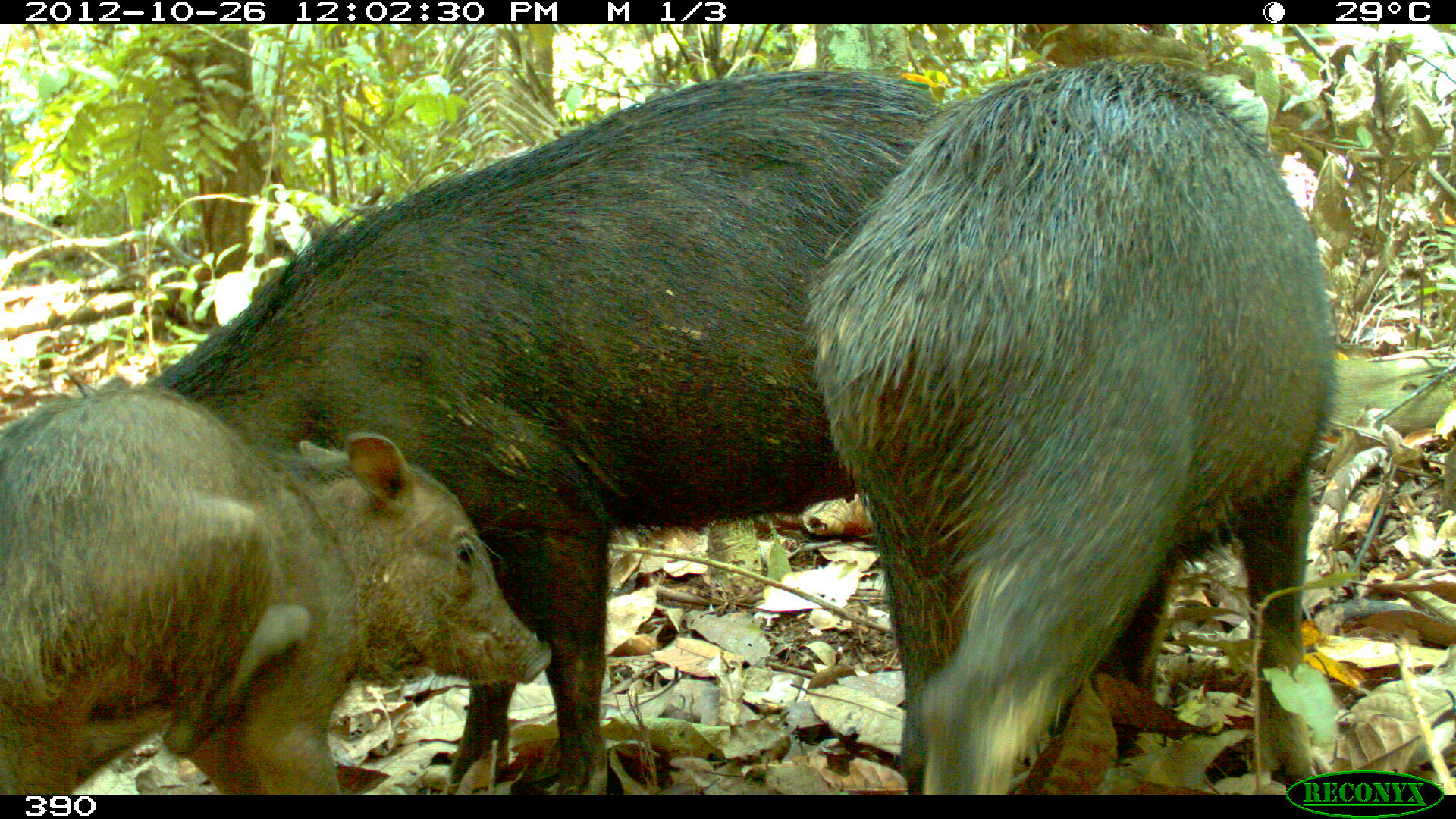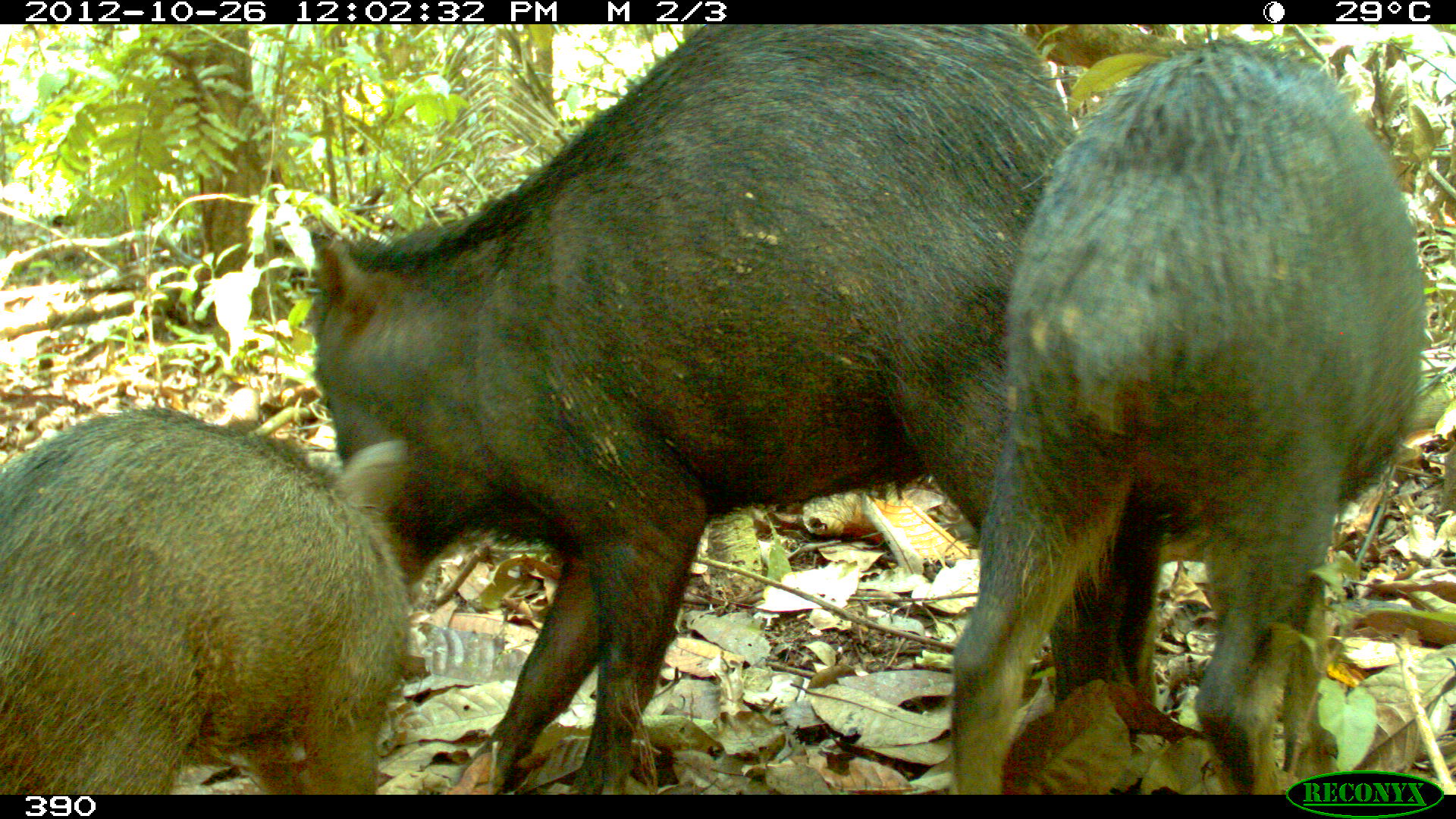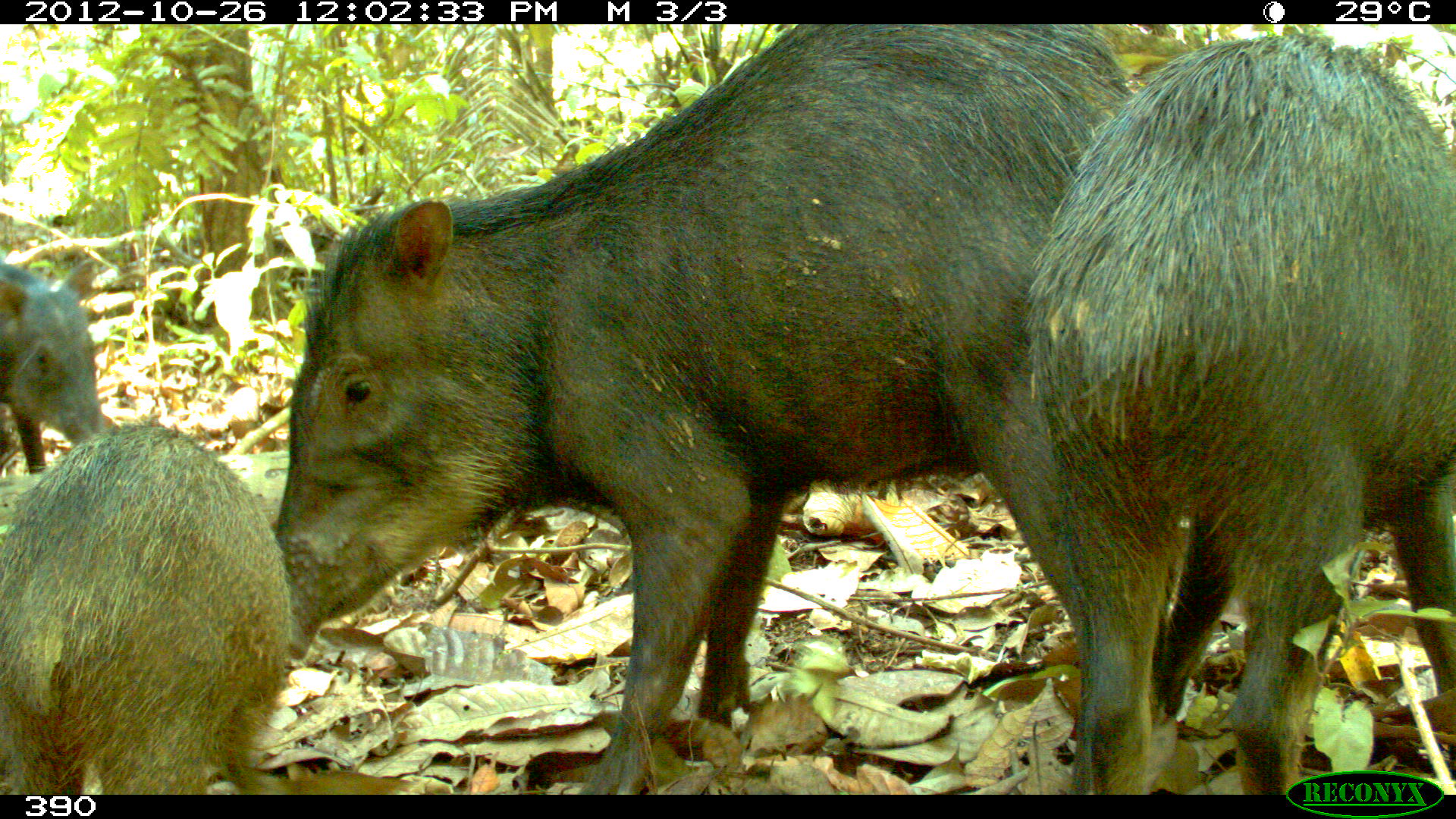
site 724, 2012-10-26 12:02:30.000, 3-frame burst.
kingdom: Animalia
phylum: Chordata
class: Mammalia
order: Artiodactyla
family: Tayassuidae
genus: Tayassu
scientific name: Tayassu pecari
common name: white-lipped peccary